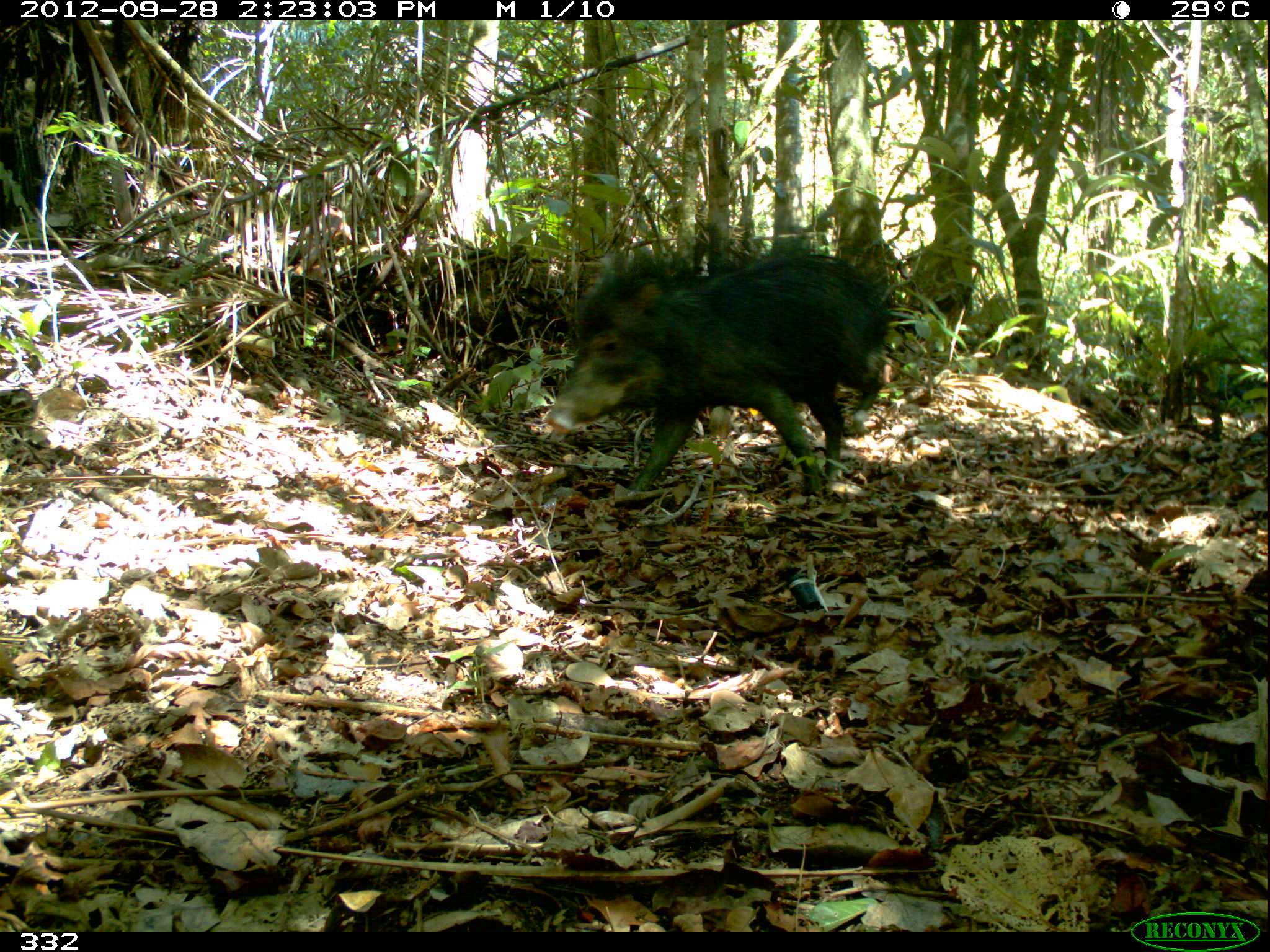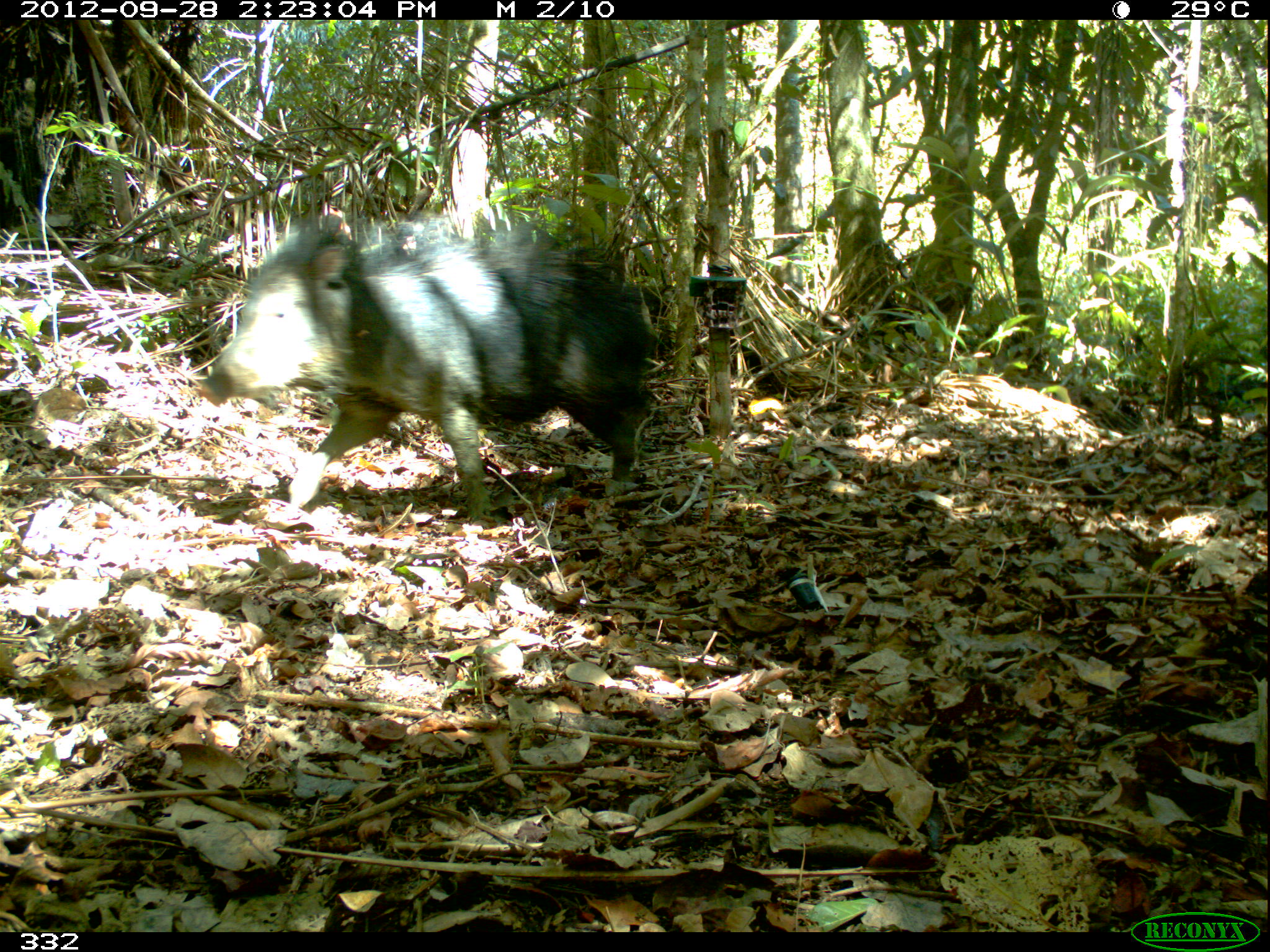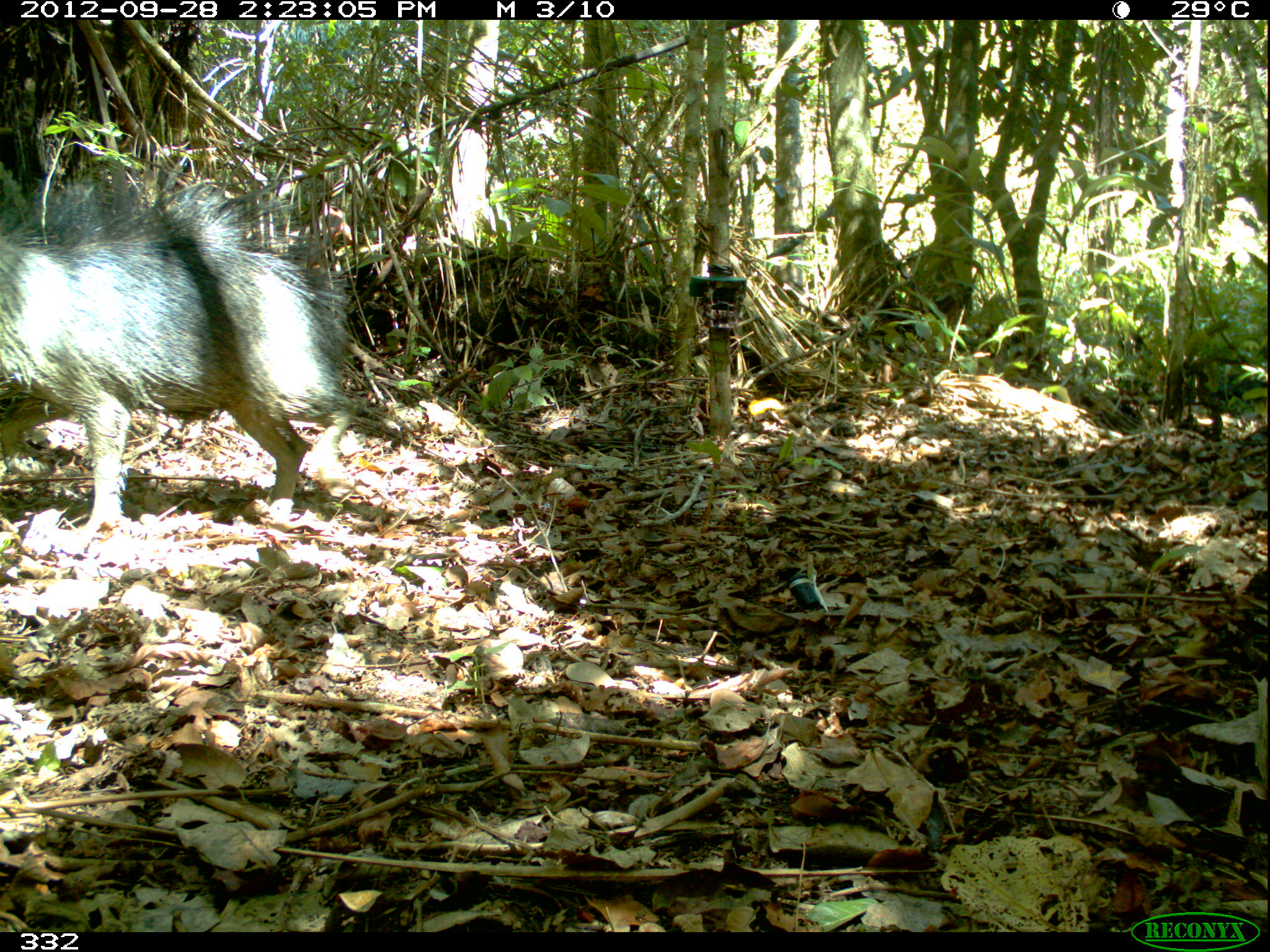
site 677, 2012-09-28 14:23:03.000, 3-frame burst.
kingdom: Animalia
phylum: Chordata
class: Mammalia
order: Artiodactyla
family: Tayassuidae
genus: Tayassu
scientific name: Tayassu pecari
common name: white-lipped peccary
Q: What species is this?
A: Tayassu pecari (white-lipped peccary).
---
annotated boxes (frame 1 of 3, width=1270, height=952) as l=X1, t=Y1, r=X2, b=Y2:
tayassu pecari: l=540, t=237, r=894, b=495